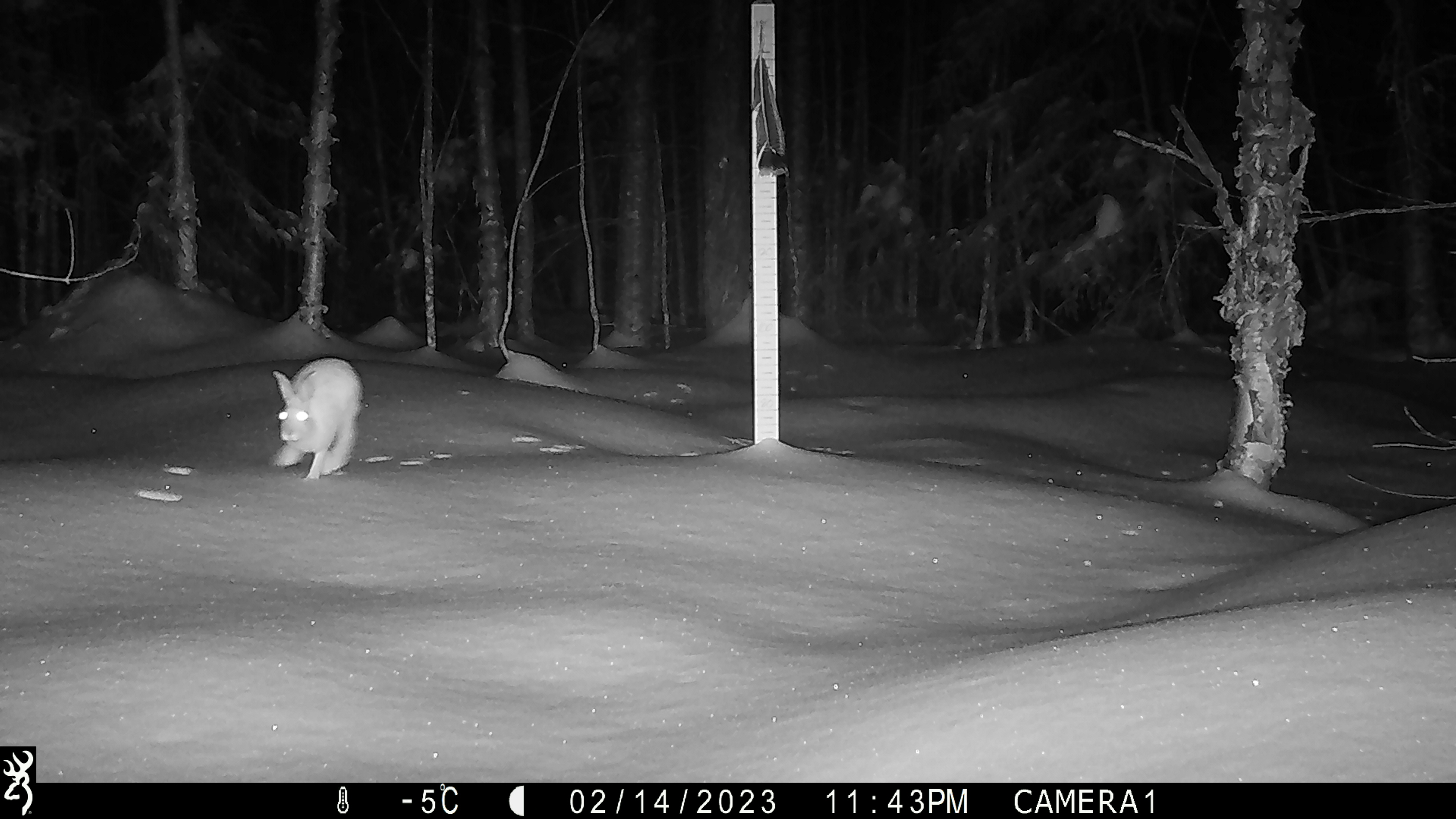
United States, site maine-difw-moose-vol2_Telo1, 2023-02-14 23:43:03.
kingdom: Animalia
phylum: Chordata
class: Mammalia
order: Lagomorpha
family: Leporidae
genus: Sylvilagus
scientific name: Sylvilagus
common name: cottontail rabbit